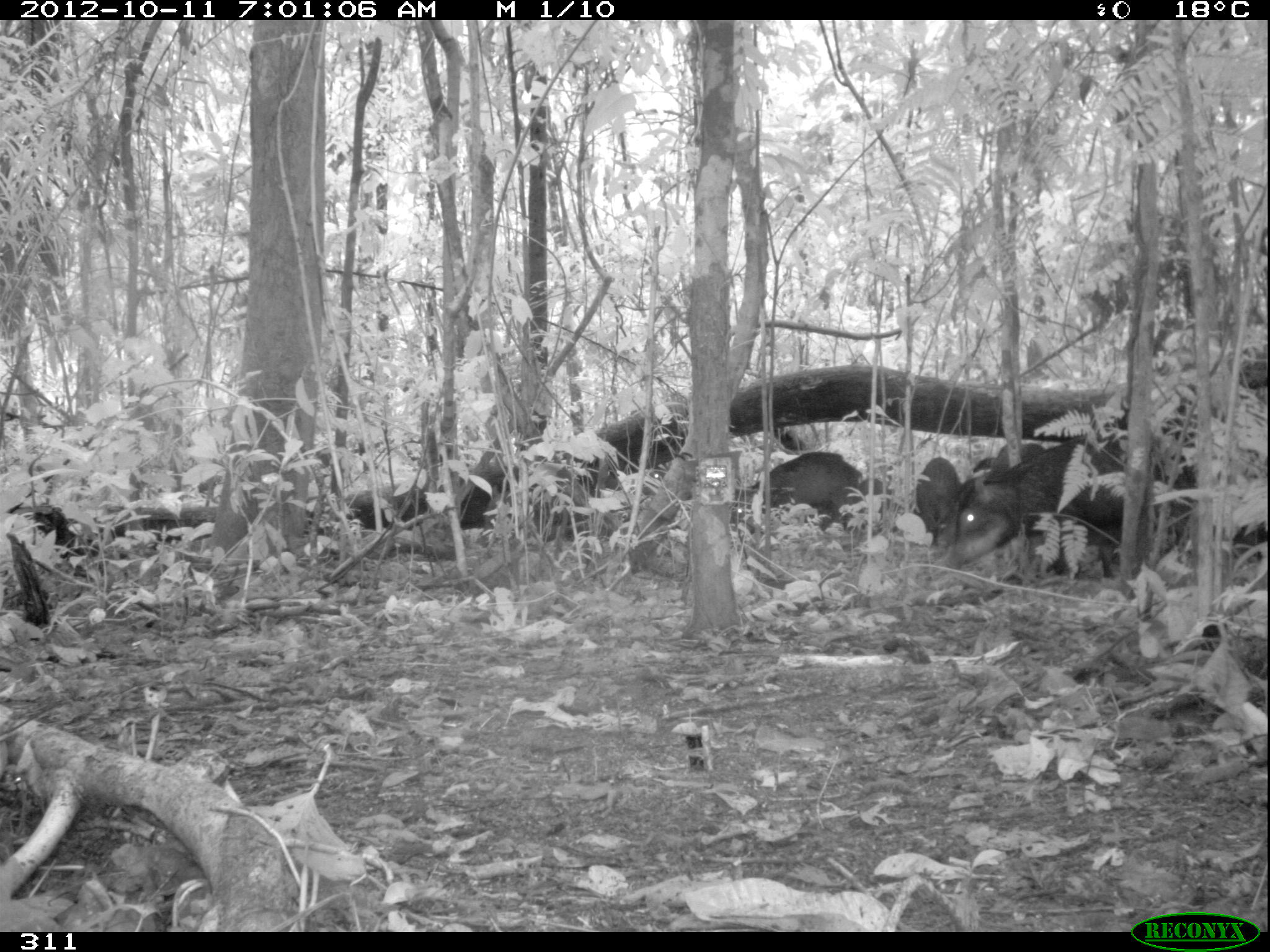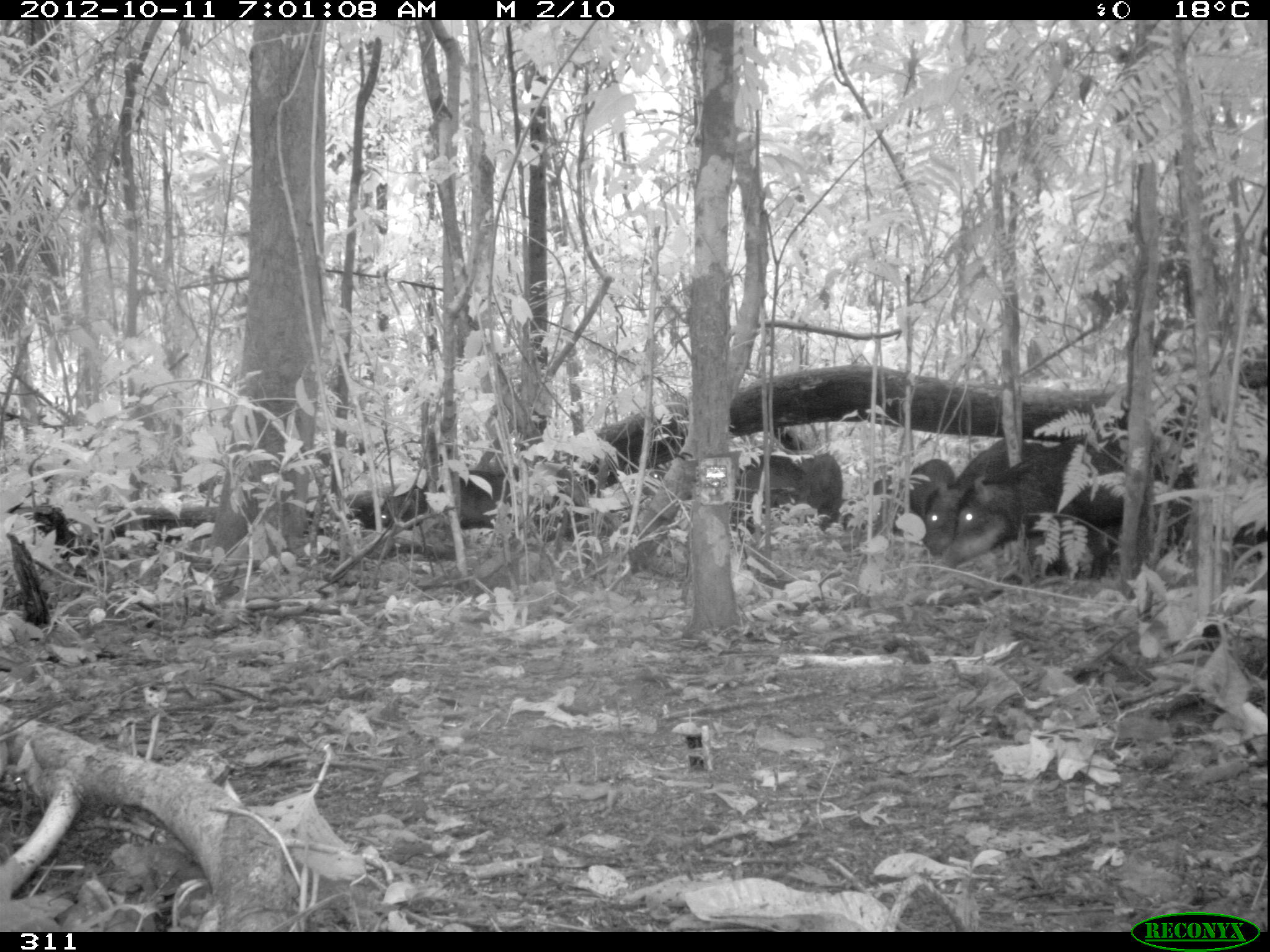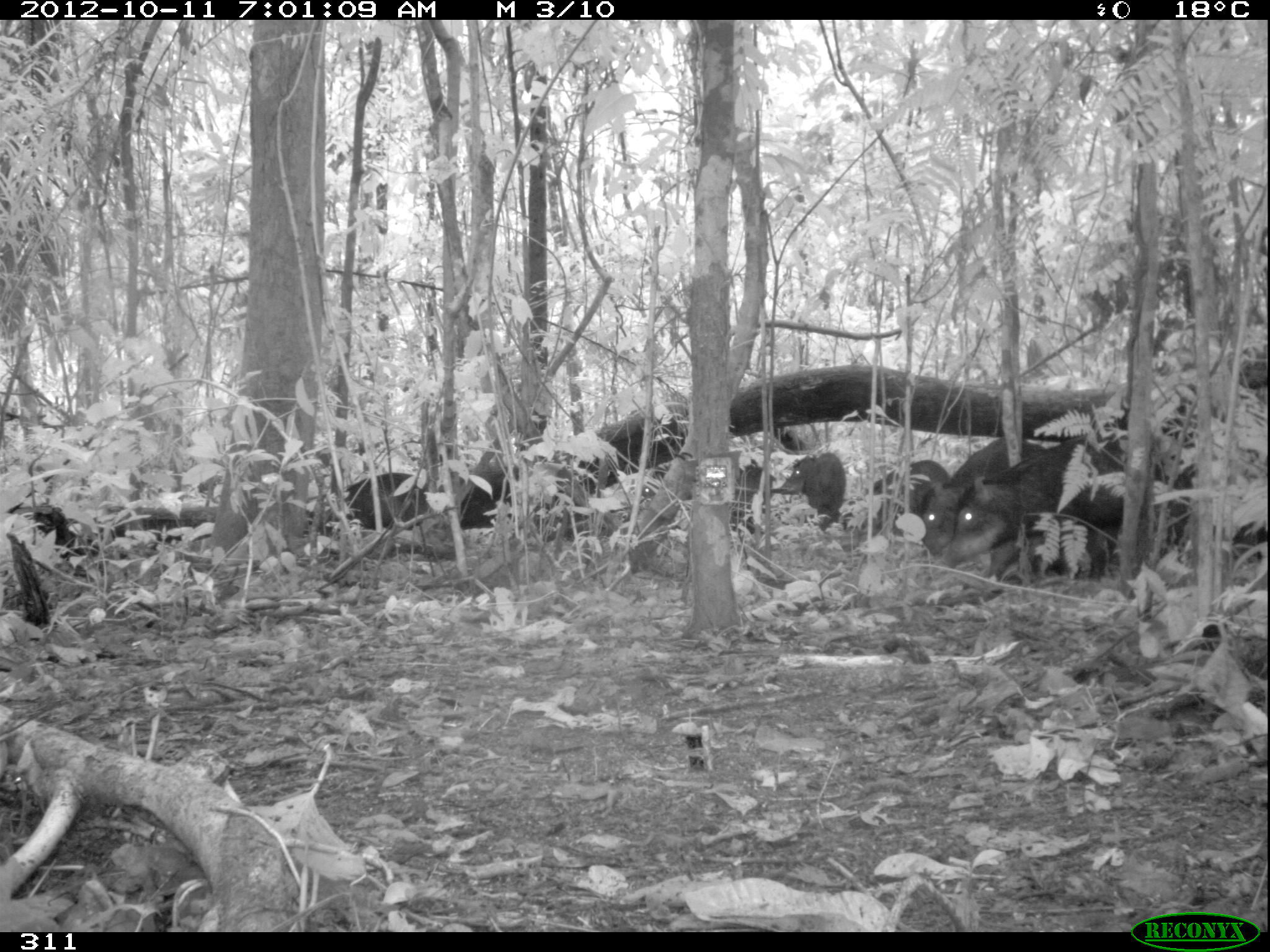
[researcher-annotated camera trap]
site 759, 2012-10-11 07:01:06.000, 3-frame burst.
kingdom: Animalia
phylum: Chordata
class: Mammalia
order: Artiodactyla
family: Tayassuidae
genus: Tayassu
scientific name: Tayassu pecari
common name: white-lipped peccary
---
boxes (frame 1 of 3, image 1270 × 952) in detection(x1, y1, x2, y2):
tayassu pecari: detection(944, 434, 1153, 571); detection(729, 450, 861, 525); detection(642, 445, 777, 498); detection(915, 456, 962, 543); detection(956, 456, 997, 509); detection(988, 441, 1044, 478)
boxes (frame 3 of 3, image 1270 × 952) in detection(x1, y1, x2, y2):
tayassu pecari: detection(945, 428, 1130, 570); detection(917, 434, 1080, 556); detection(640, 466, 774, 534); detection(326, 472, 430, 531); detection(863, 459, 950, 525); detection(778, 451, 845, 531)